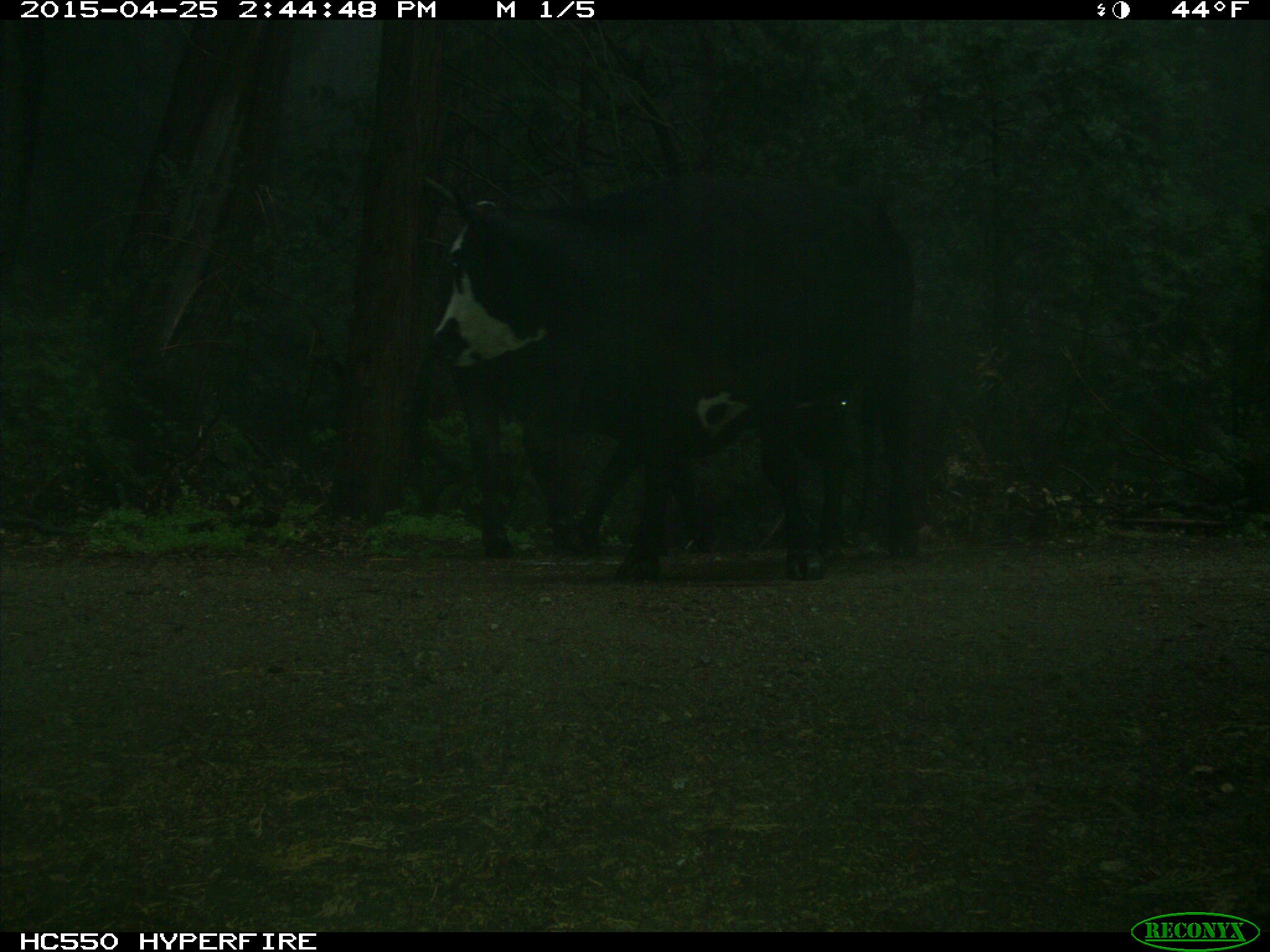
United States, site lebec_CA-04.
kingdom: Animalia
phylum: Chordata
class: Mammalia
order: Artiodactyla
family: Bovidae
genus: Bos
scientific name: Bos taurus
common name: domestic cow